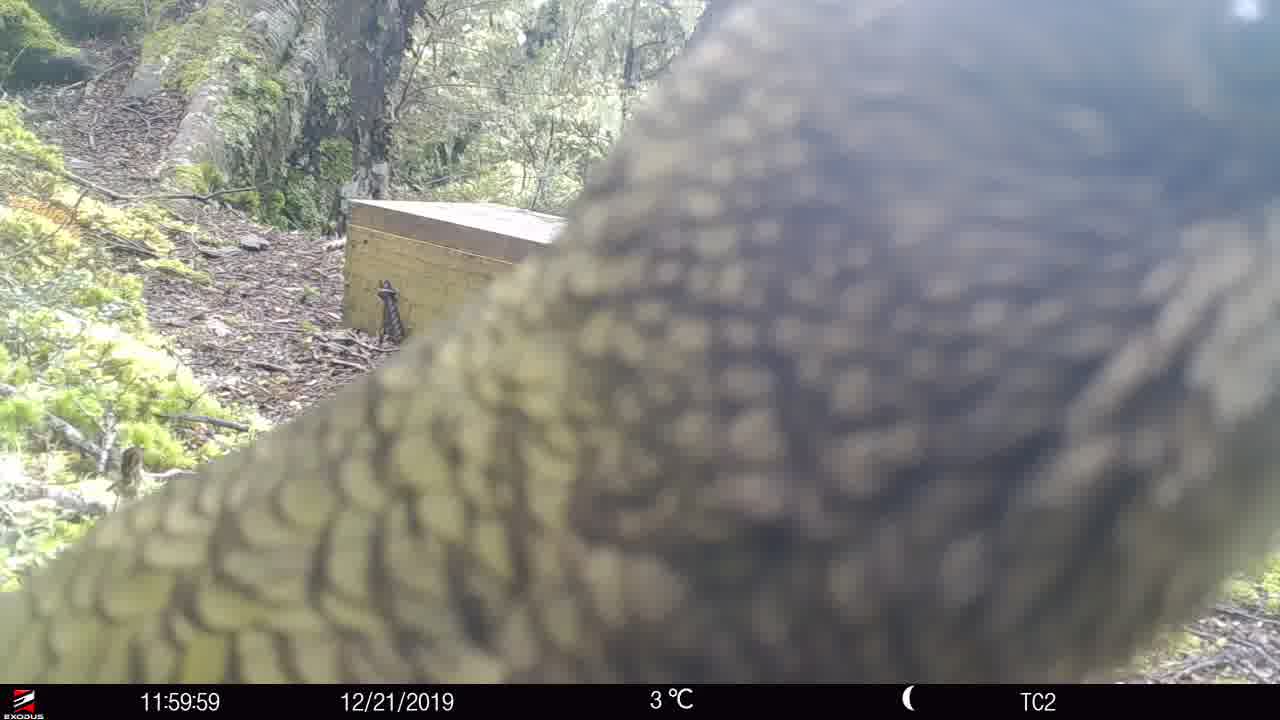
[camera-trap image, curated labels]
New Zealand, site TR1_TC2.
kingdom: Animalia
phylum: Chordata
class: Aves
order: Psittaciformes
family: Strigopidae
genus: Nestor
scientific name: Nestor notabilis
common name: kea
Kea (Nestor notabilis).